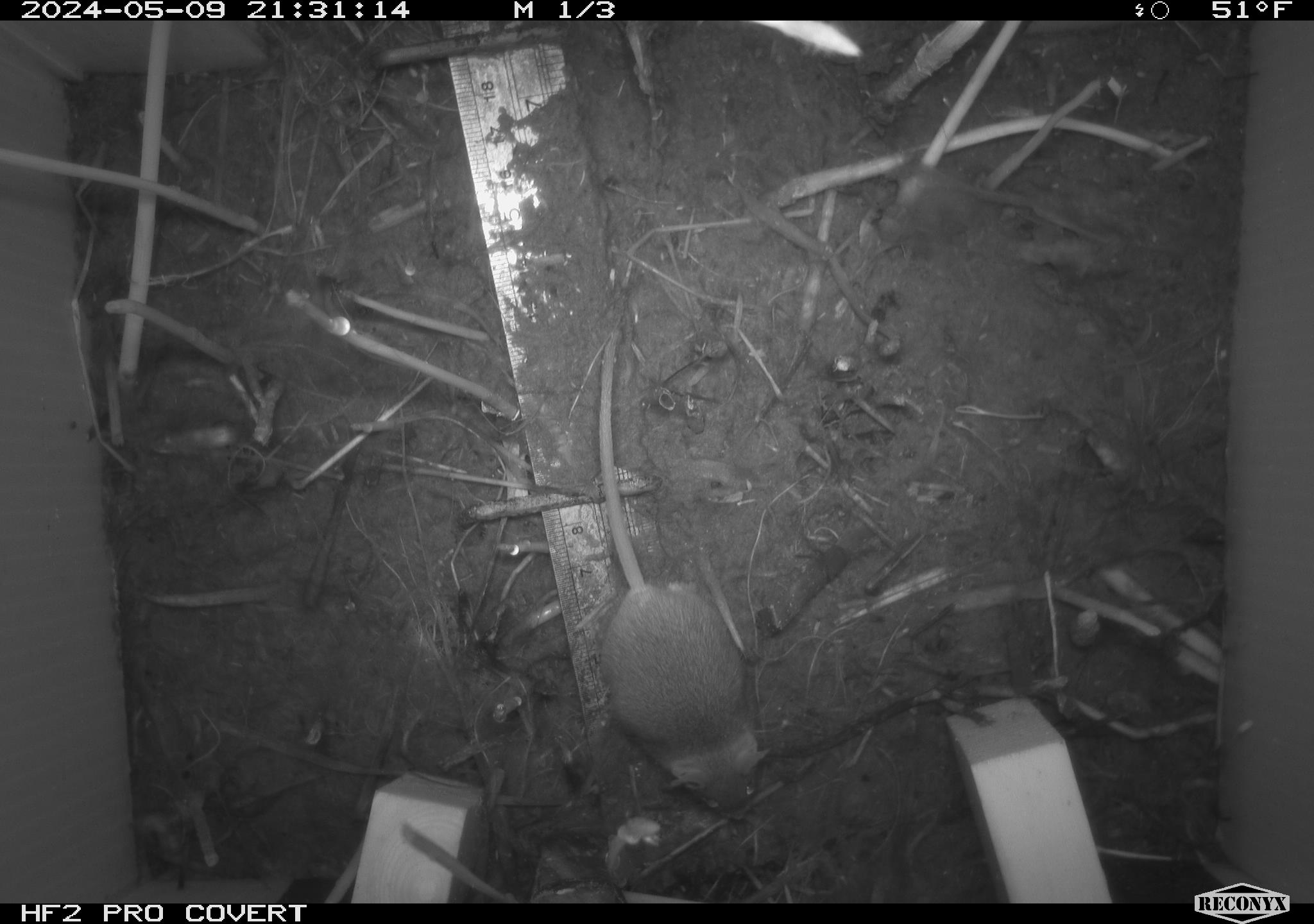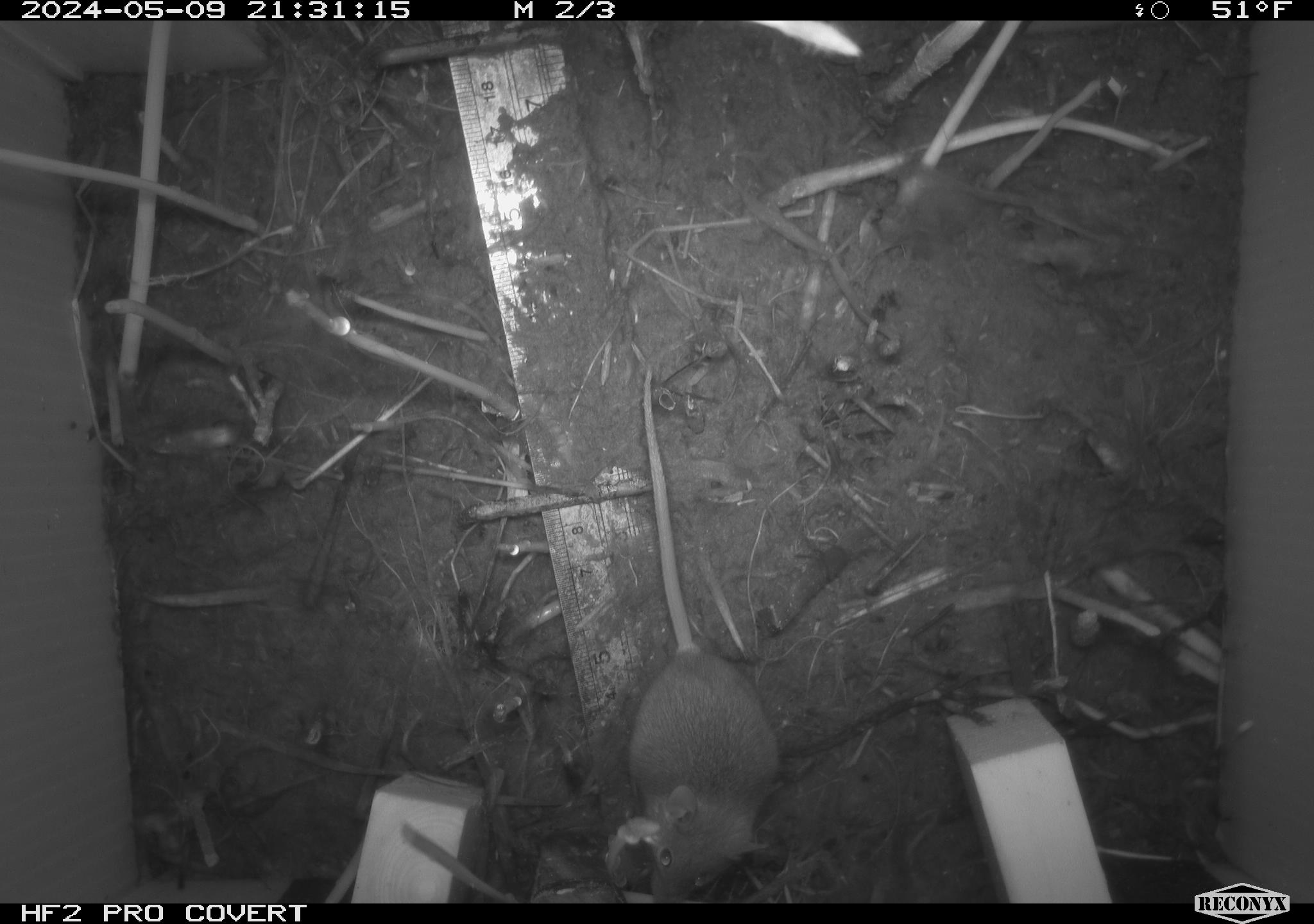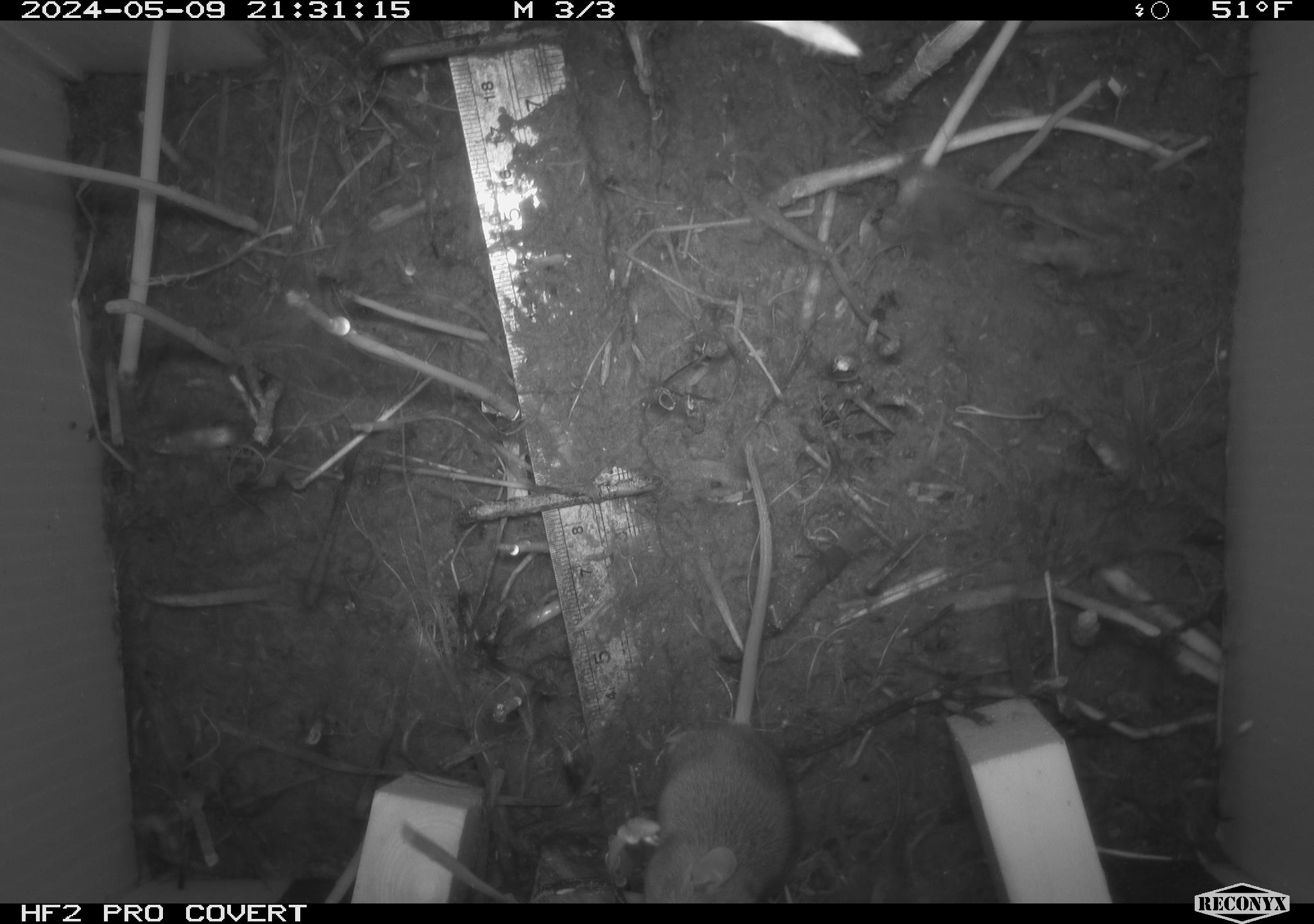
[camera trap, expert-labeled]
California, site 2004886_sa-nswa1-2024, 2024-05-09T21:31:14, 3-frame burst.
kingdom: Animalia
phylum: Chordata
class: Mammalia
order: Rodentia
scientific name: Rodentia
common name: mouse species